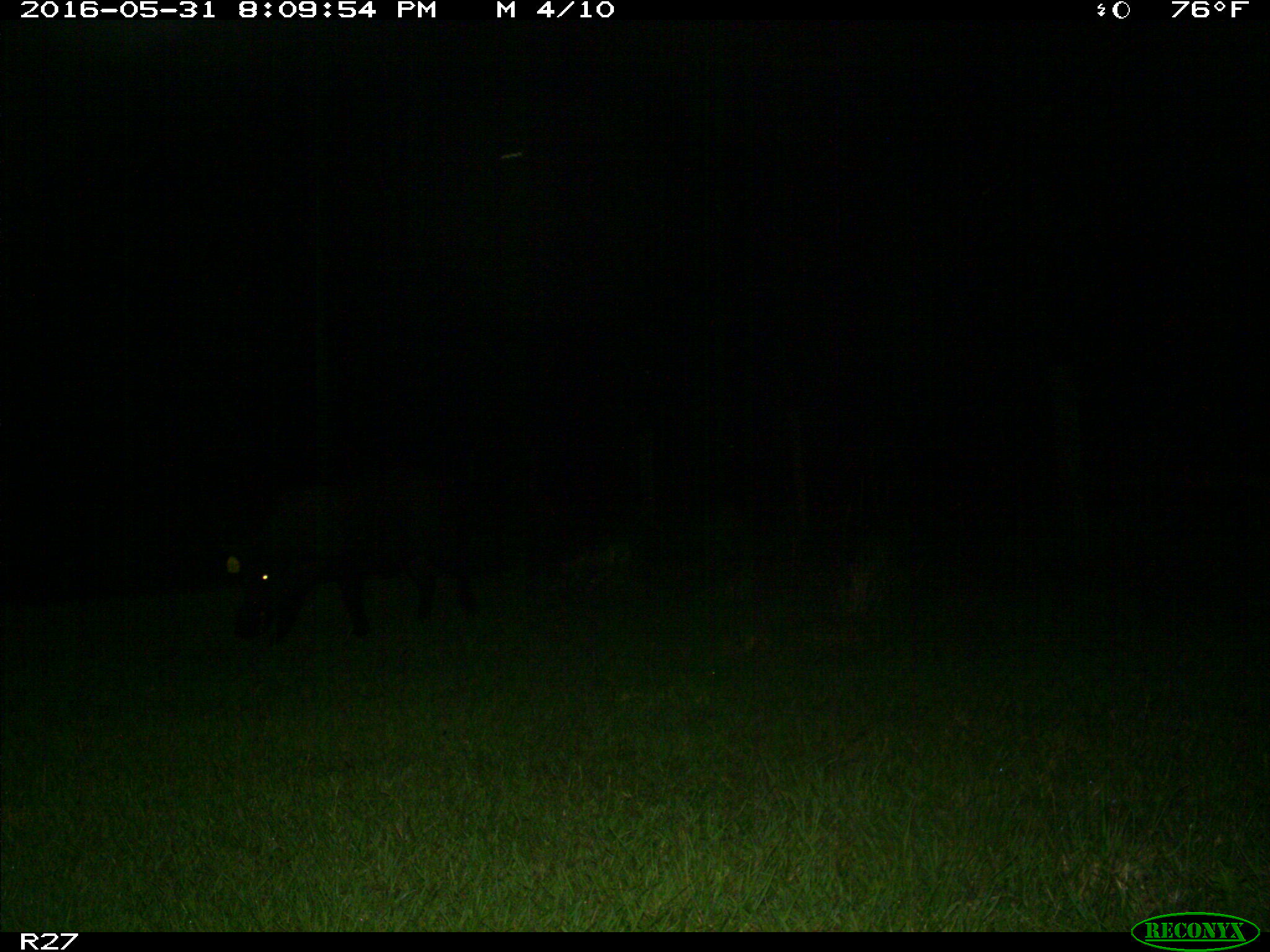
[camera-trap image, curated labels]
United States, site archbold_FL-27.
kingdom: Animalia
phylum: Chordata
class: Mammalia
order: Artiodactyla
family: Suidae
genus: Sus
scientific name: Sus scrofa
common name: wild boar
Sus scrofa (wild boar).